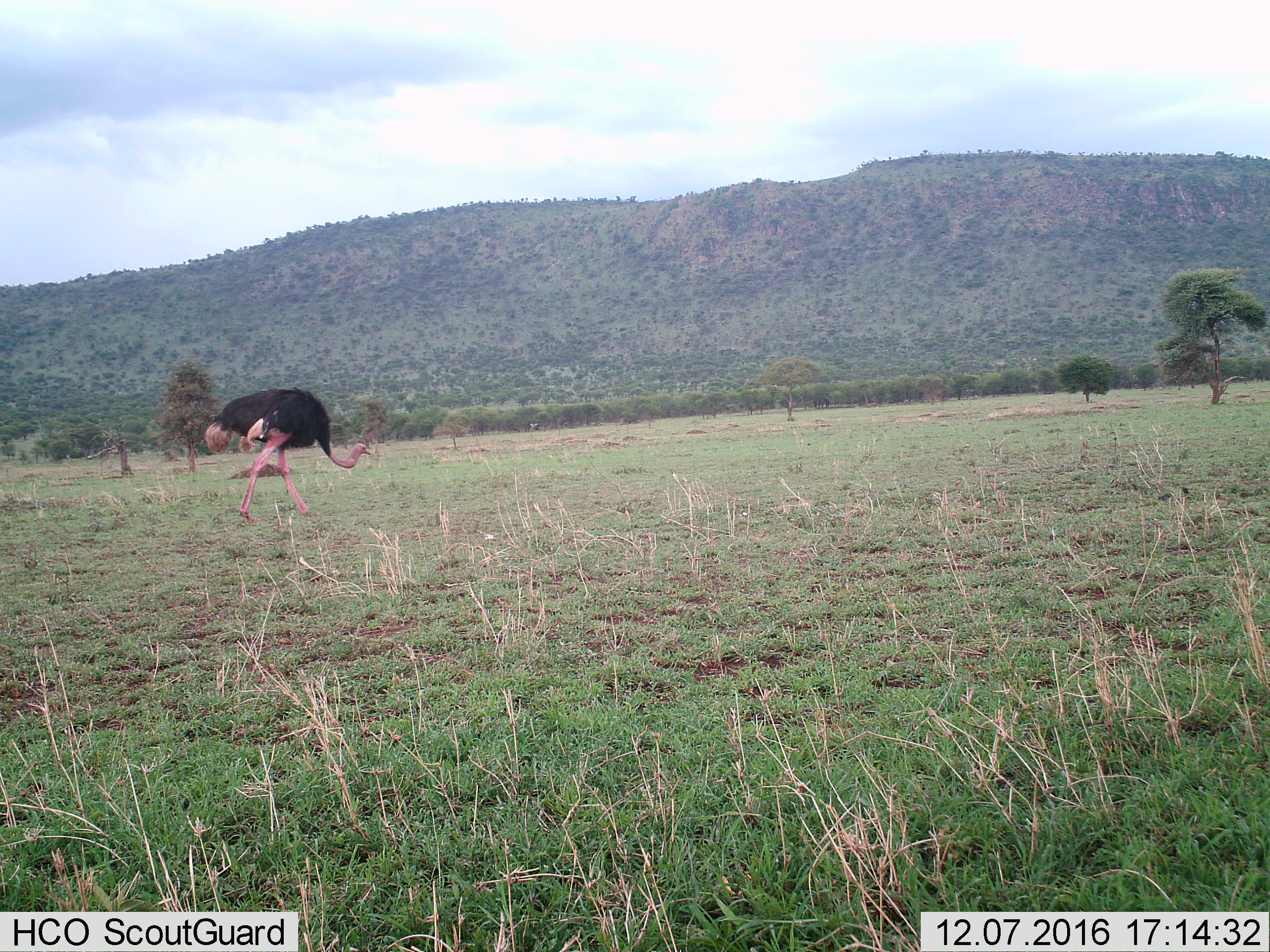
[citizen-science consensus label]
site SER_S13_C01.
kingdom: Animalia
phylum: Chordata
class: Aves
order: Struthioniformes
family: Struthionidae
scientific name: Struthionidae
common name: ostrich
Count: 1.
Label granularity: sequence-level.